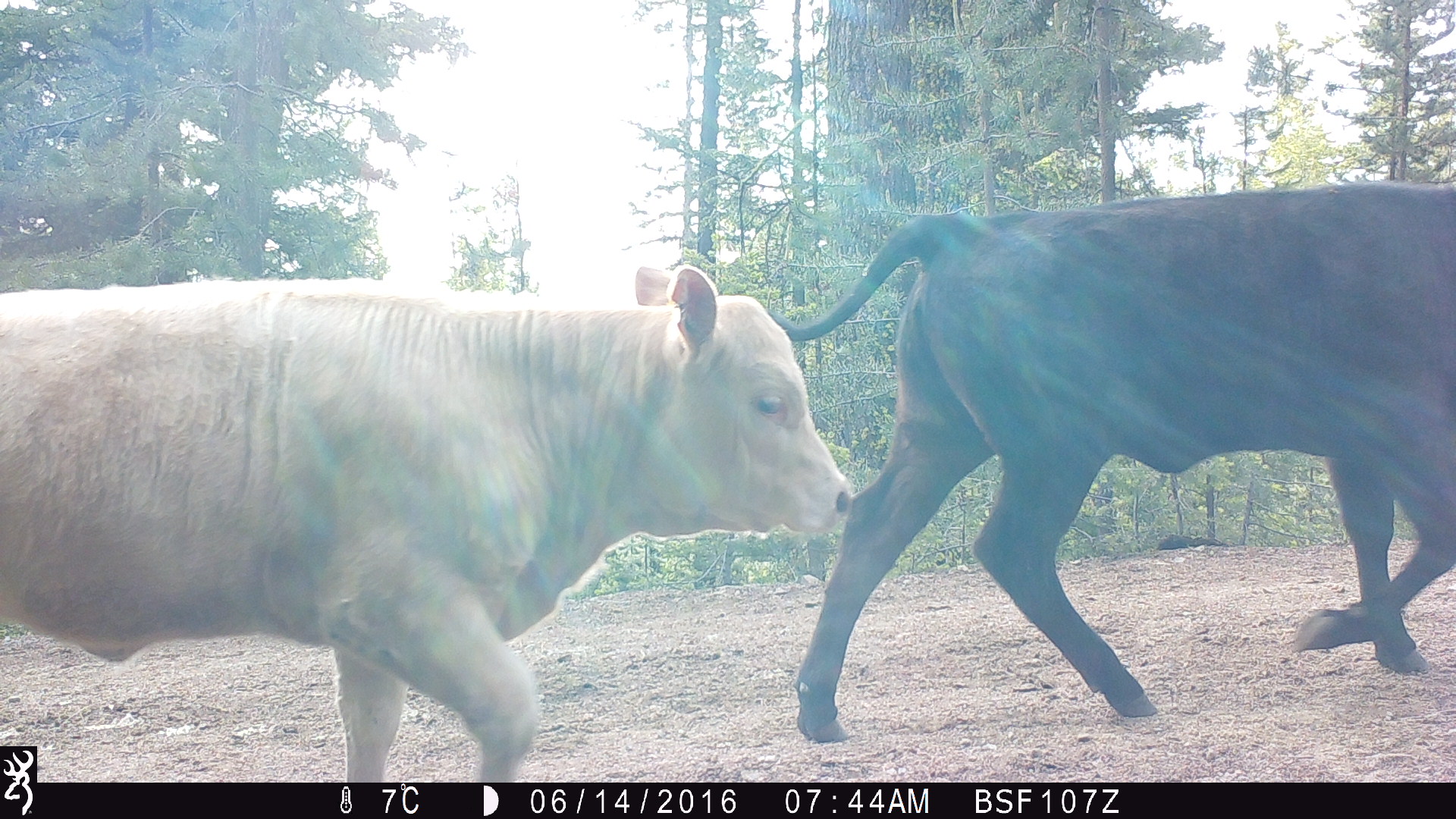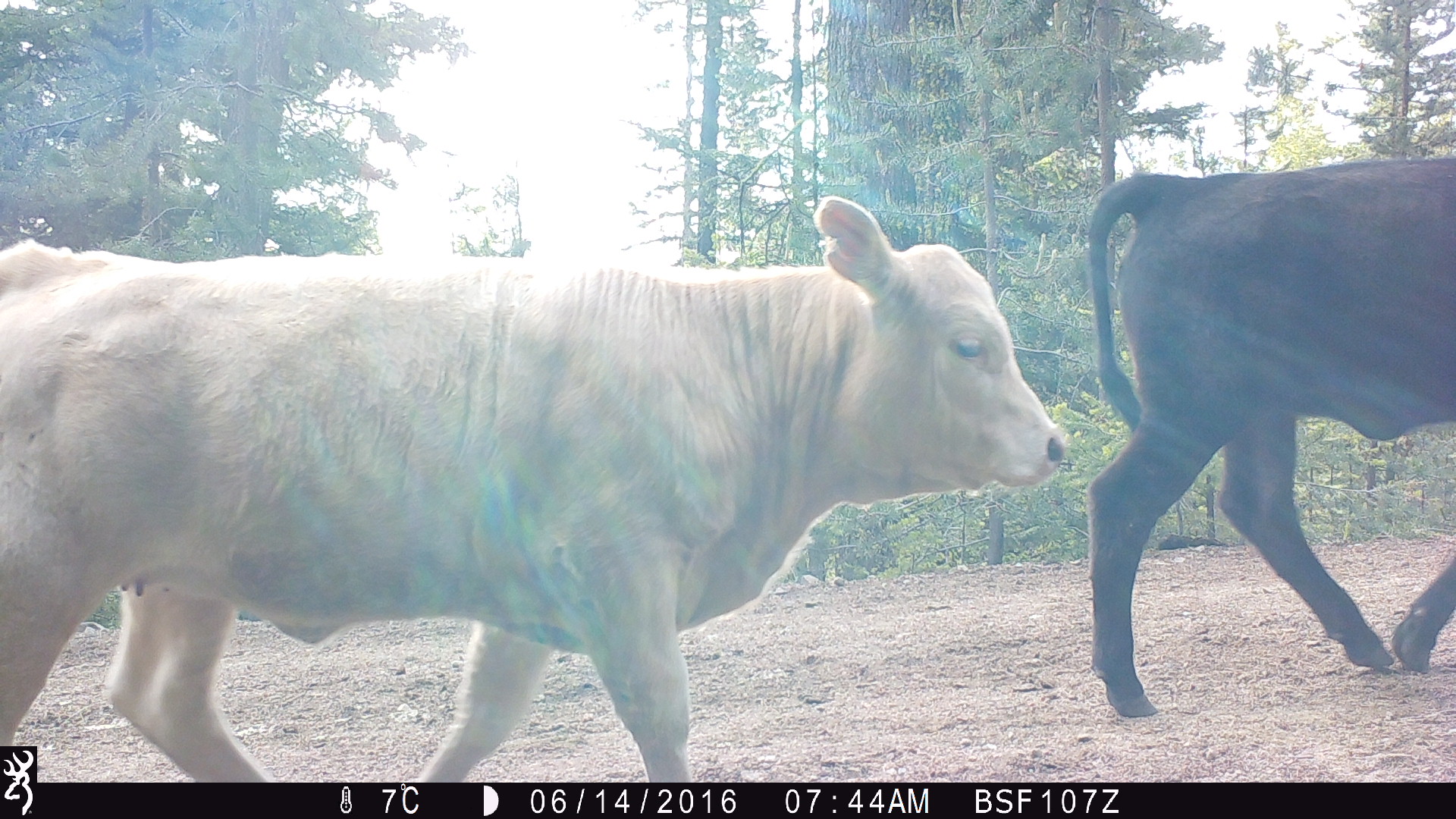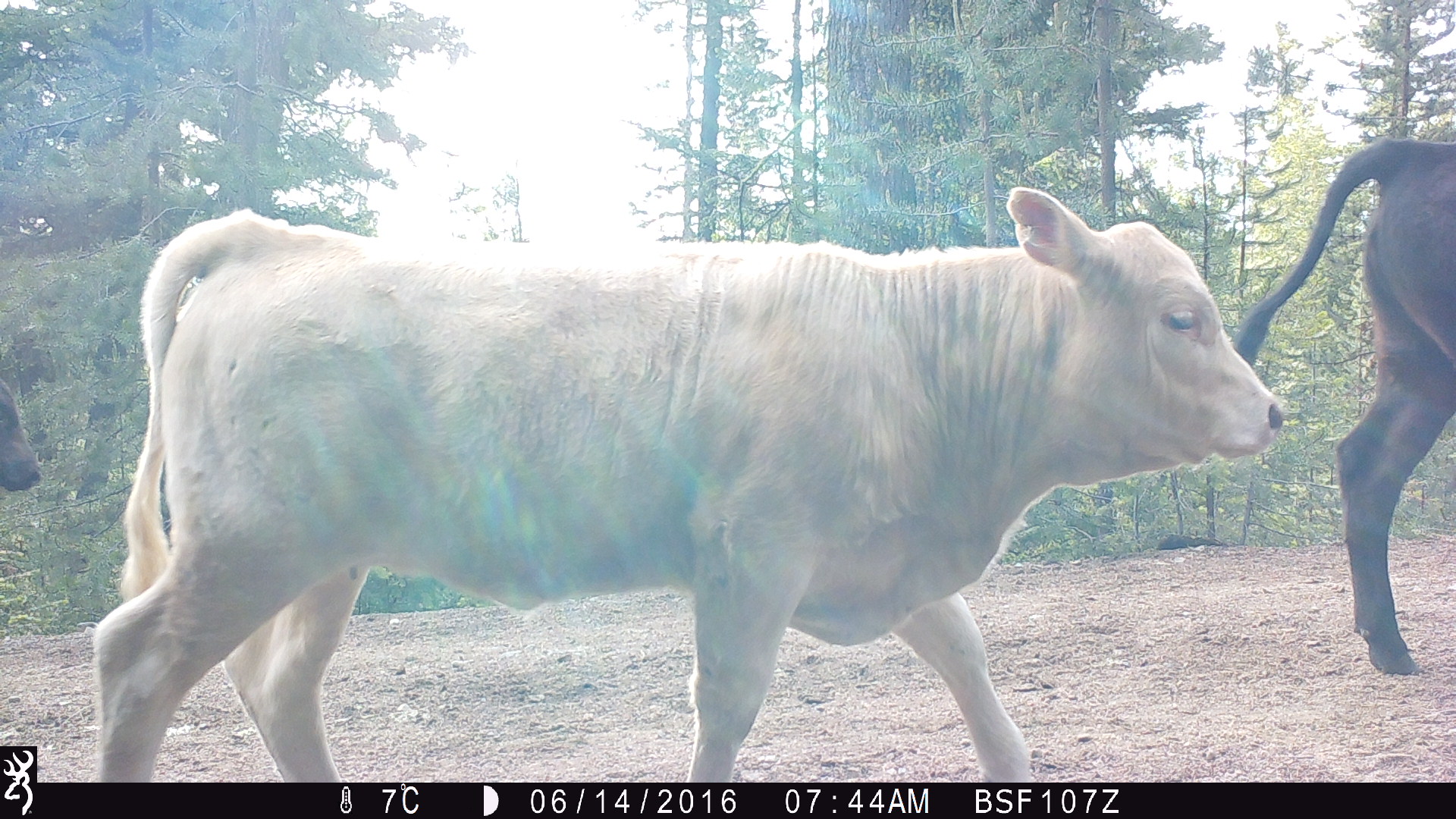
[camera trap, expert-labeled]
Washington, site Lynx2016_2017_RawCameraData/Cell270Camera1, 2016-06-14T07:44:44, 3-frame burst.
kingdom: Animalia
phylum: Chordata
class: Mammalia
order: Artiodactyla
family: Bovidae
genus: Bos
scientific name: Bos taurus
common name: domestic cattle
Domestic cattle (Bos taurus). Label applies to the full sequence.